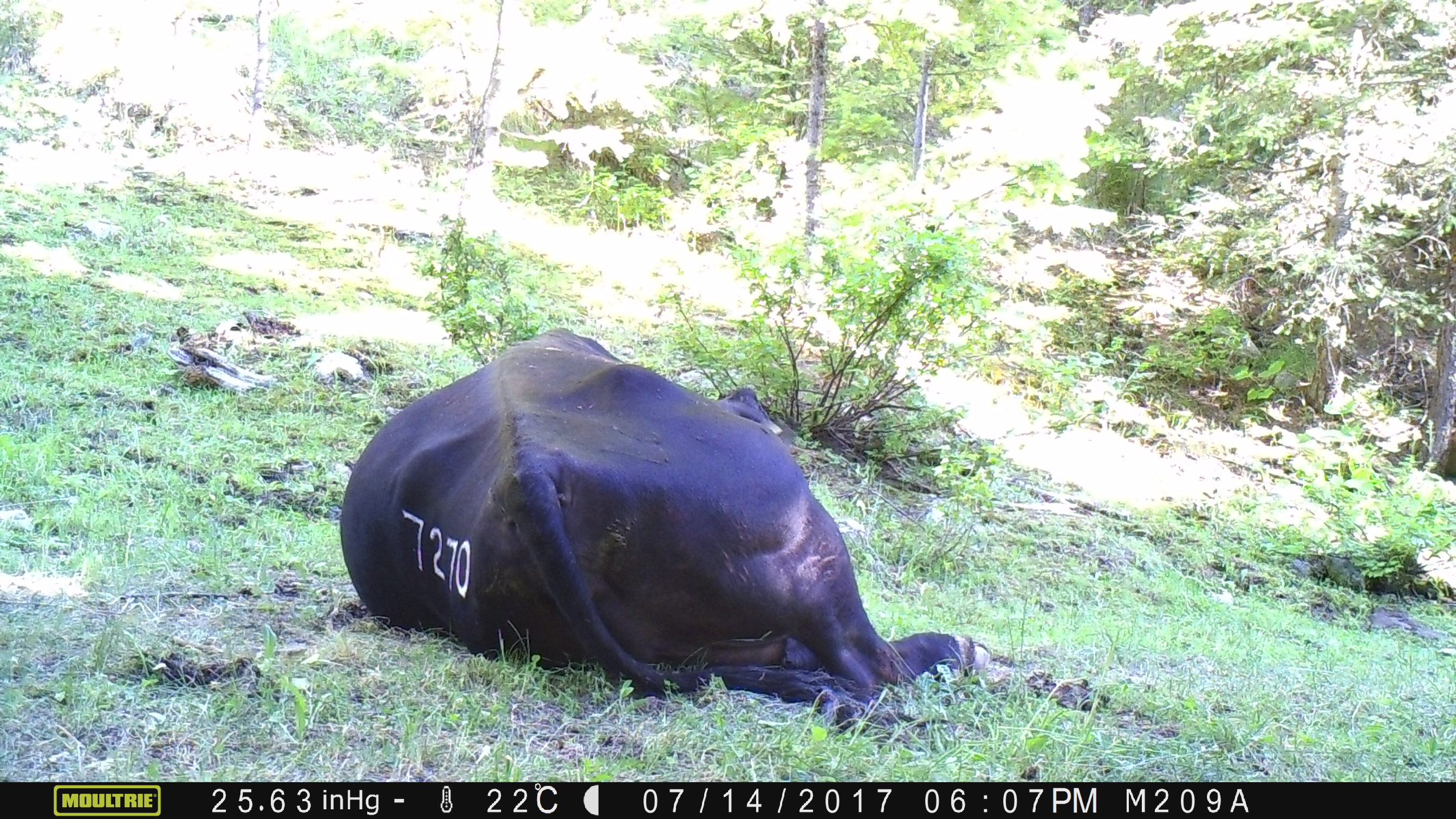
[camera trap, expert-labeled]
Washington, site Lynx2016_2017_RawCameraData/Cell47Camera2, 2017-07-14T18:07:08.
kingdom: Animalia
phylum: Chordata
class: Mammalia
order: Artiodactyla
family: Bovidae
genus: Bos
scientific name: Bos taurus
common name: domestic cattle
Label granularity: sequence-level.